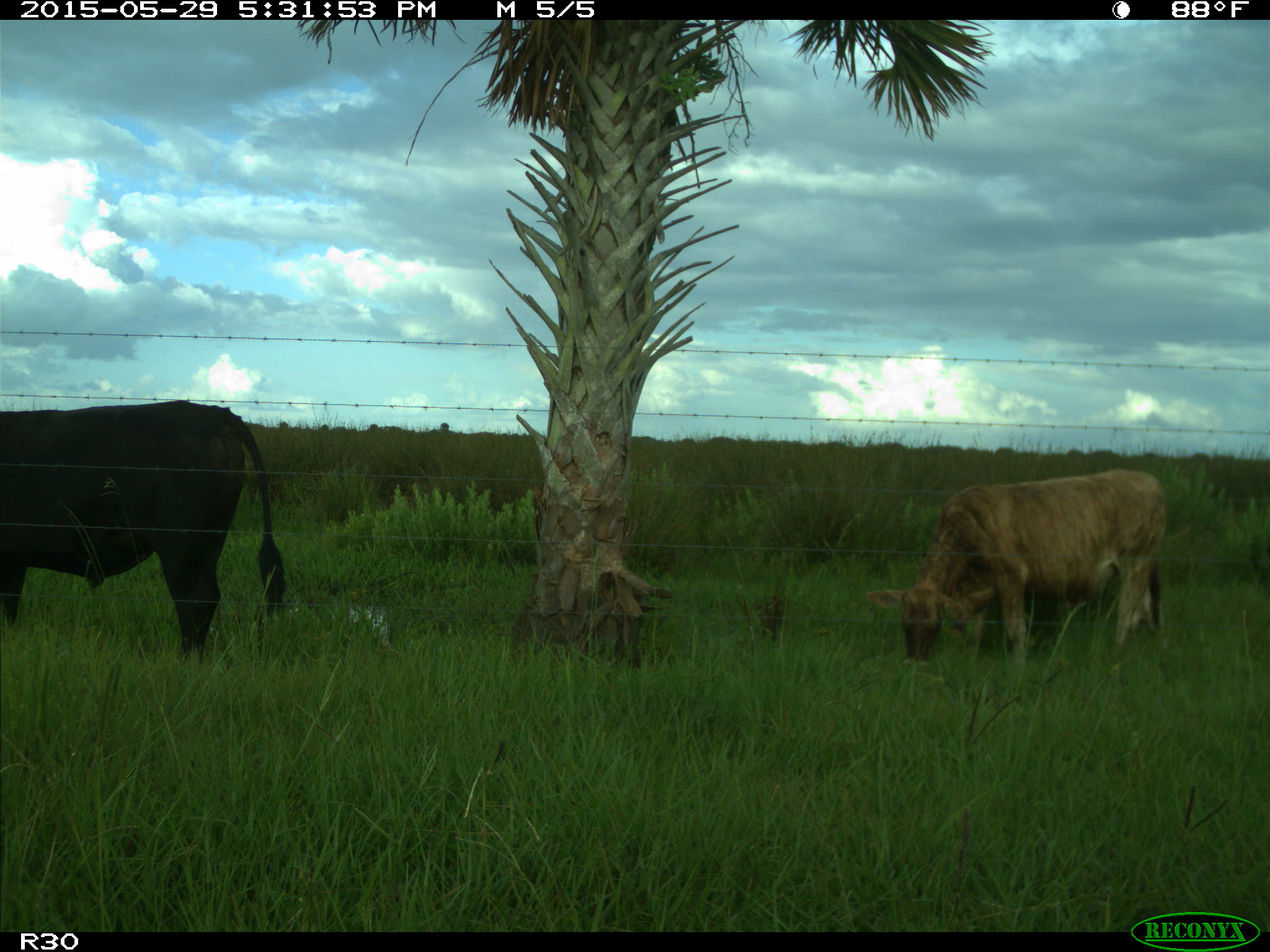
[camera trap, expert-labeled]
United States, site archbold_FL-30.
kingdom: Animalia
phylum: Chordata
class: Mammalia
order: Artiodactyla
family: Bovidae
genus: Bos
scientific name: Bos taurus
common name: domestic cow